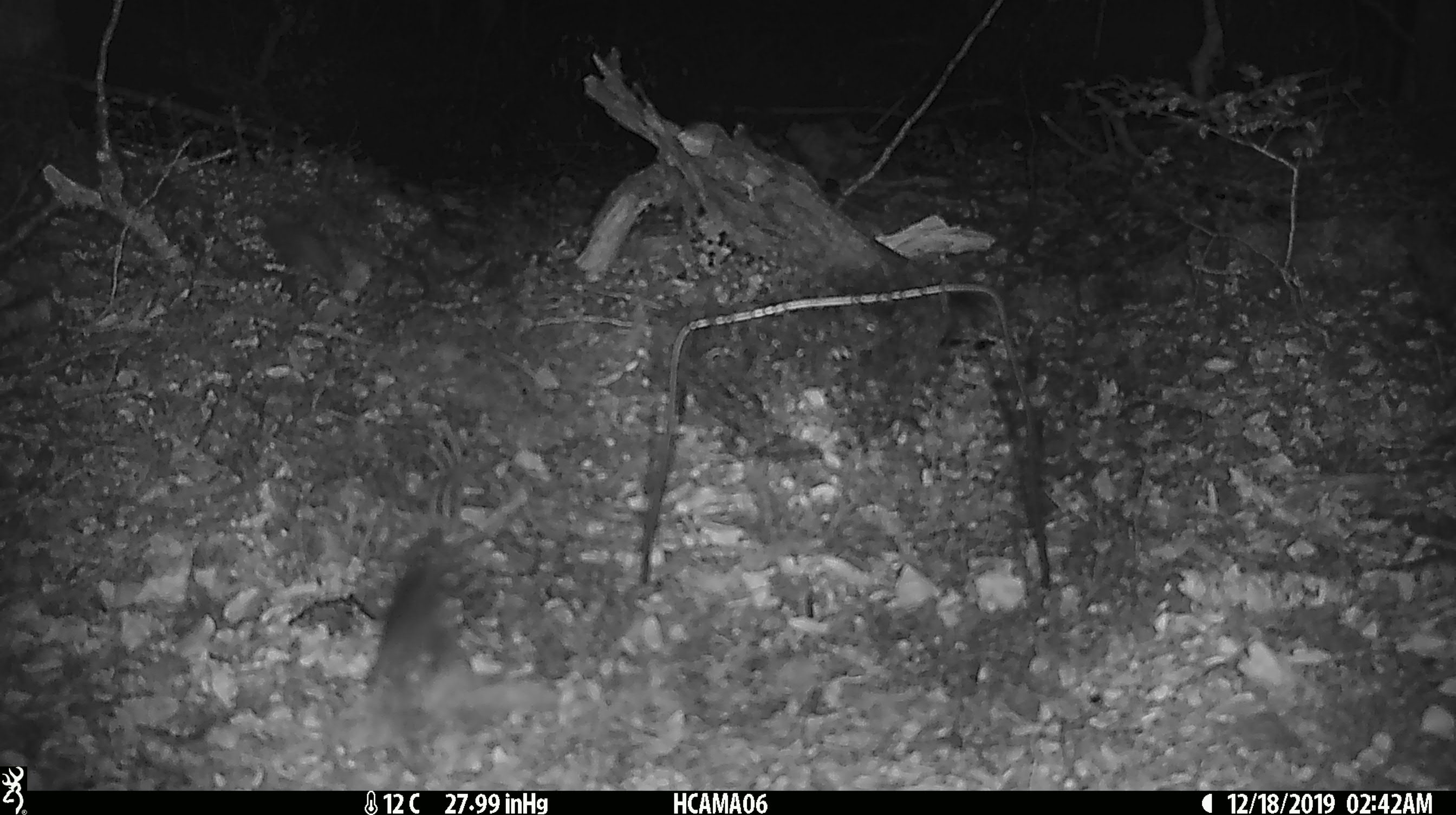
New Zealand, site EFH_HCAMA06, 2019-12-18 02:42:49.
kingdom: Animalia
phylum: Chordata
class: Mammalia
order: Rodentia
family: Muridae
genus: Mus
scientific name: Mus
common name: mouse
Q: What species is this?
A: Mouse (Mus).